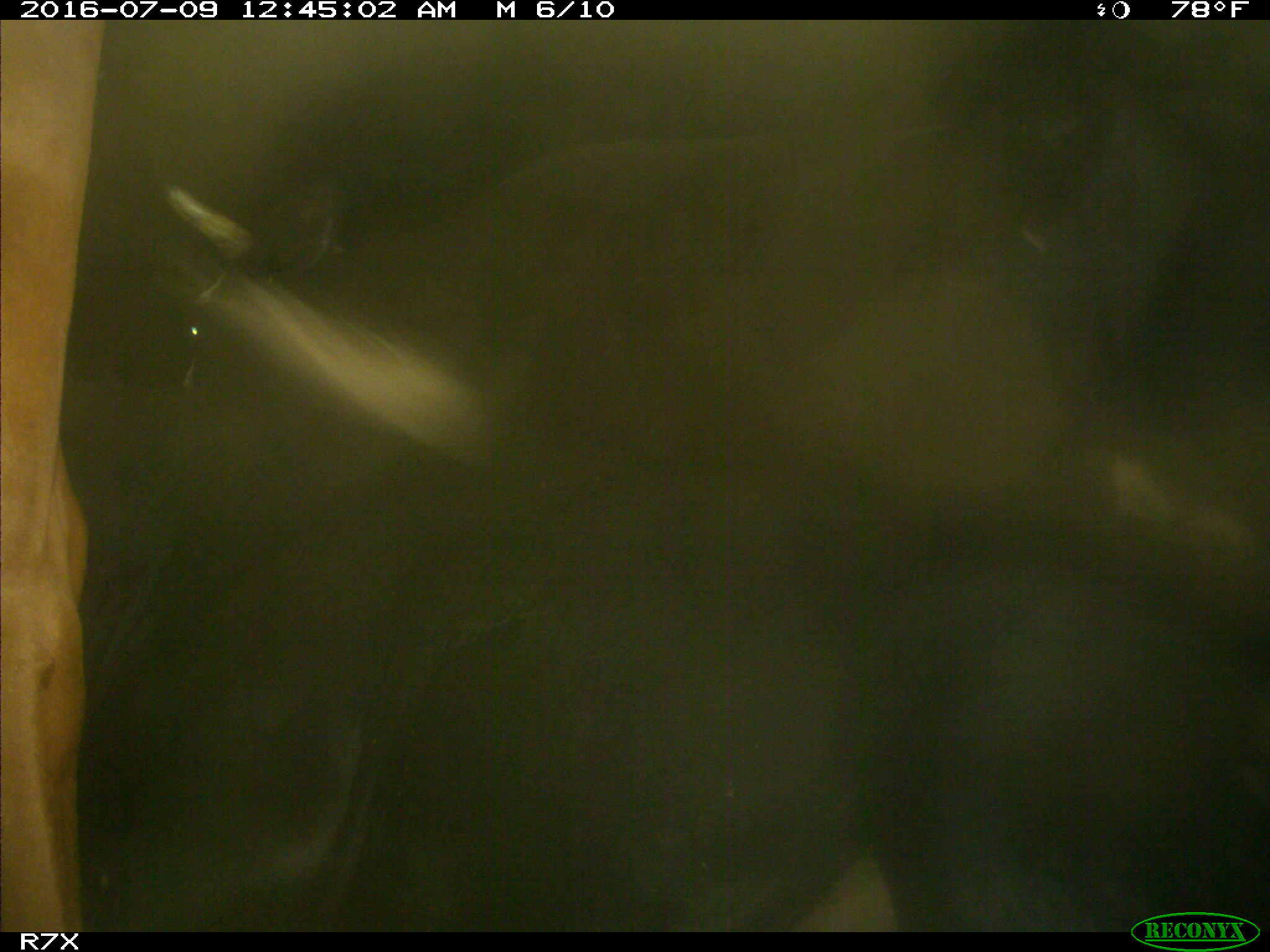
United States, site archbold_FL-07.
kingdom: Animalia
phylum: Chordata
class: Mammalia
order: Artiodactyla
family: Bovidae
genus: Bos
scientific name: Bos taurus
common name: domestic cow